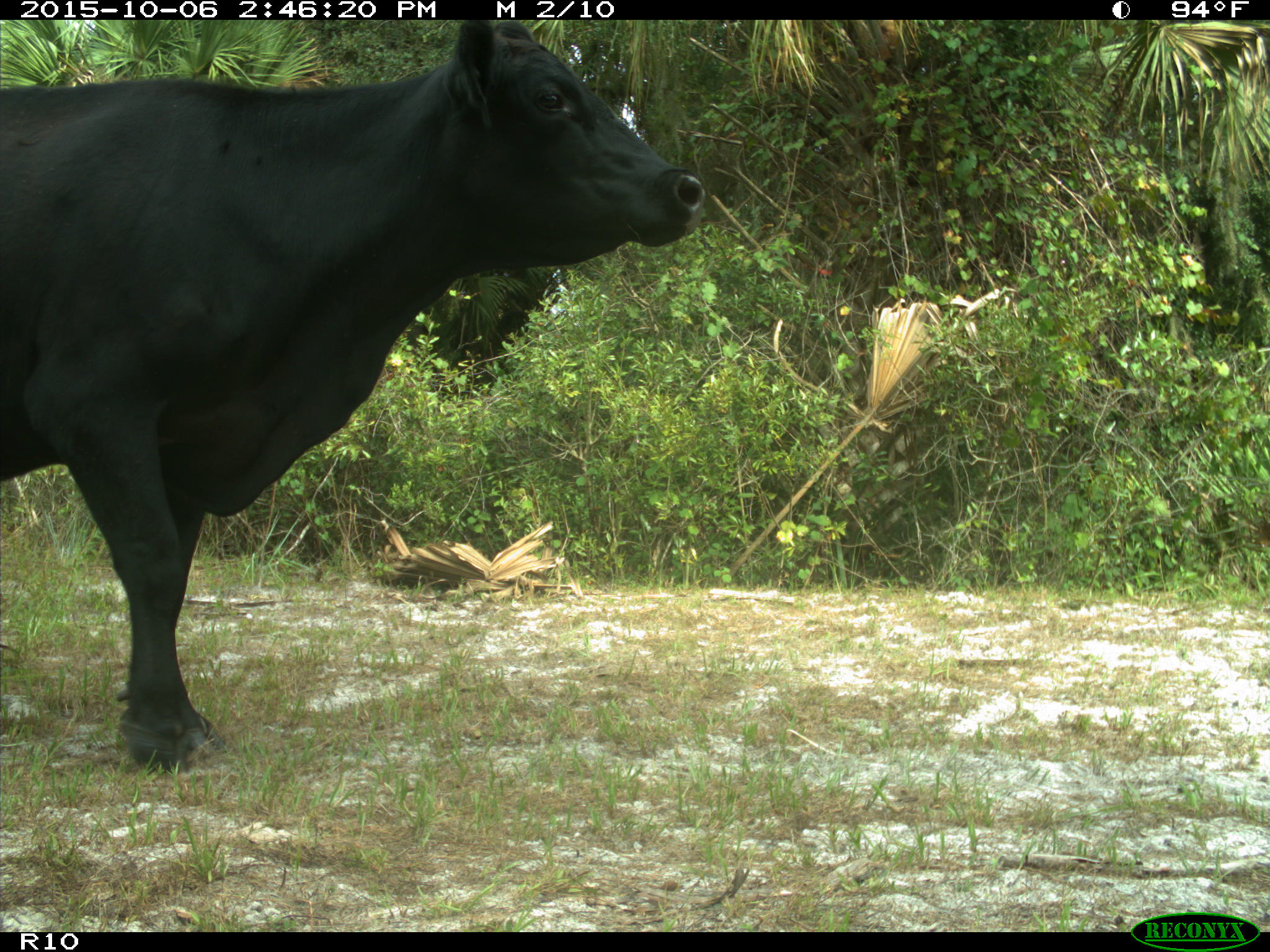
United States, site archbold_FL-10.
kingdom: Animalia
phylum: Chordata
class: Mammalia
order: Artiodactyla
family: Bovidae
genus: Bos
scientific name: Bos taurus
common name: domestic cow